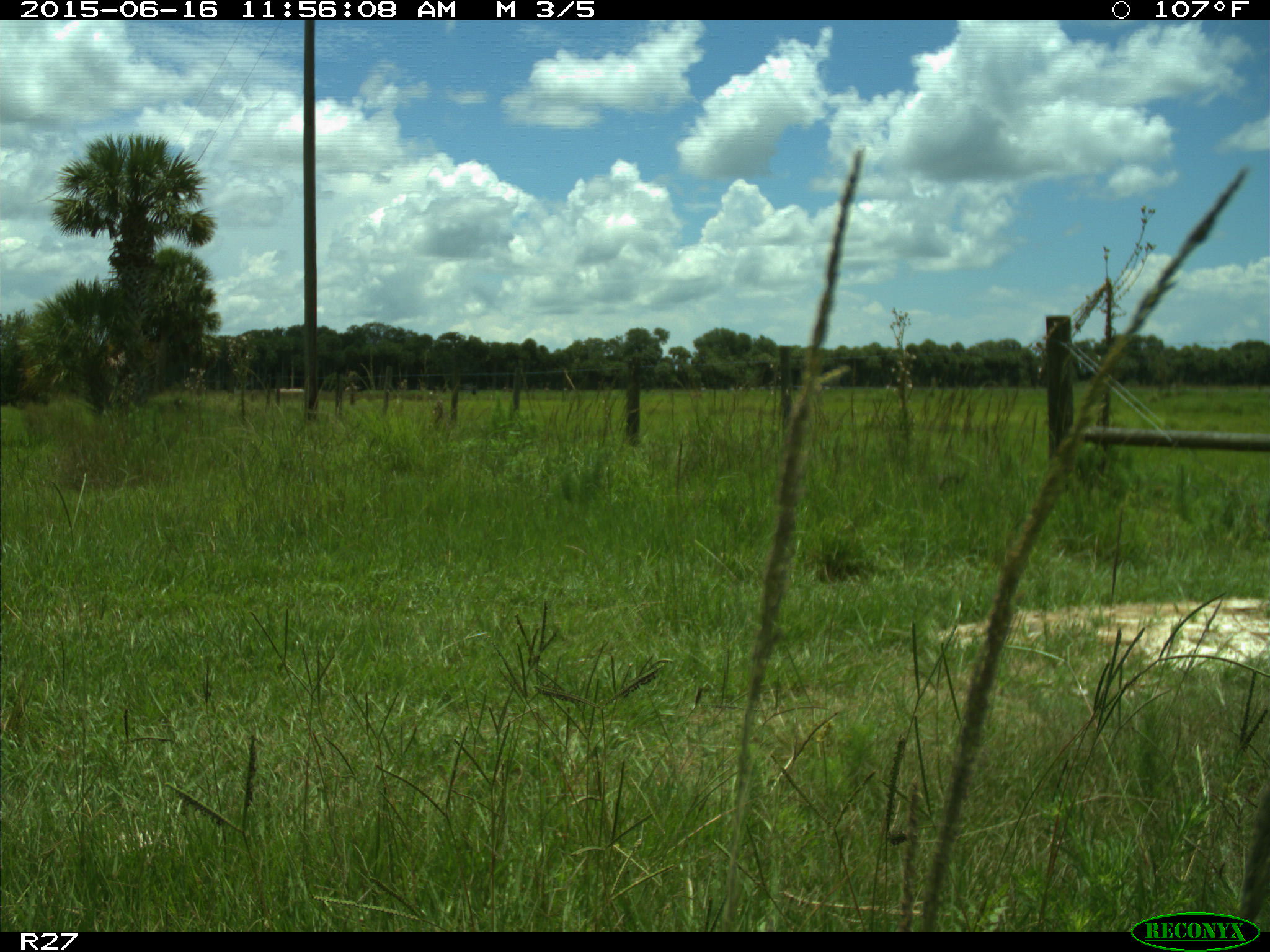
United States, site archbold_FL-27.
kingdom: Animalia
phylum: Chordata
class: Mammalia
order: Artiodactyla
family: Bovidae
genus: Bos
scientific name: Bos taurus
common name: domestic cow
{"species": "Bos taurus (domestic cow)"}